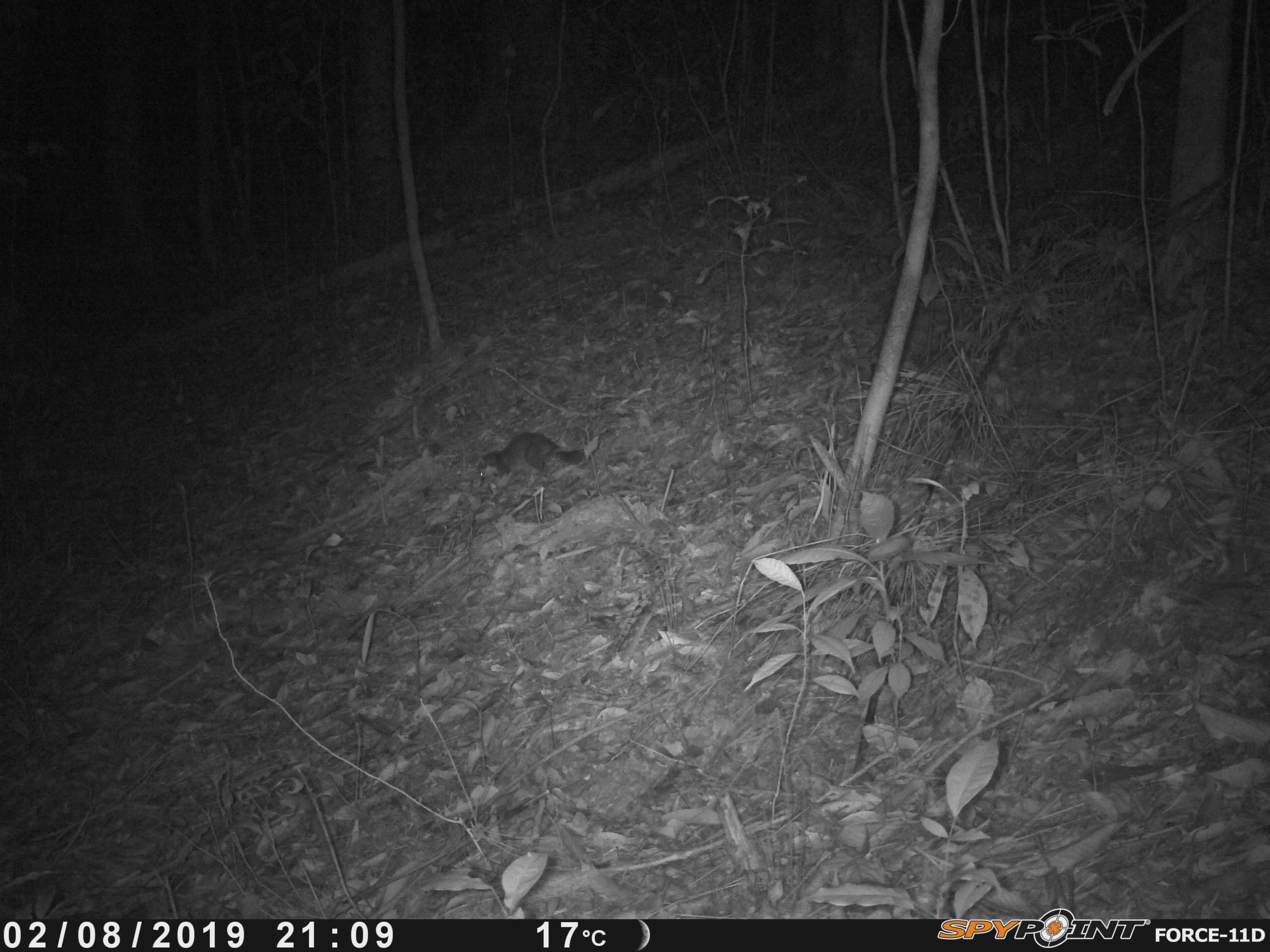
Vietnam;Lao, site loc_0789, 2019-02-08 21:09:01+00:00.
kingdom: Animalia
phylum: Chordata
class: Mammalia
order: Carnivora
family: Mustelidae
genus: Melogale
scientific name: Melogale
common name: ferret badger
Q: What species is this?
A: Ferret badger (Melogale).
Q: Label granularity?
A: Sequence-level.